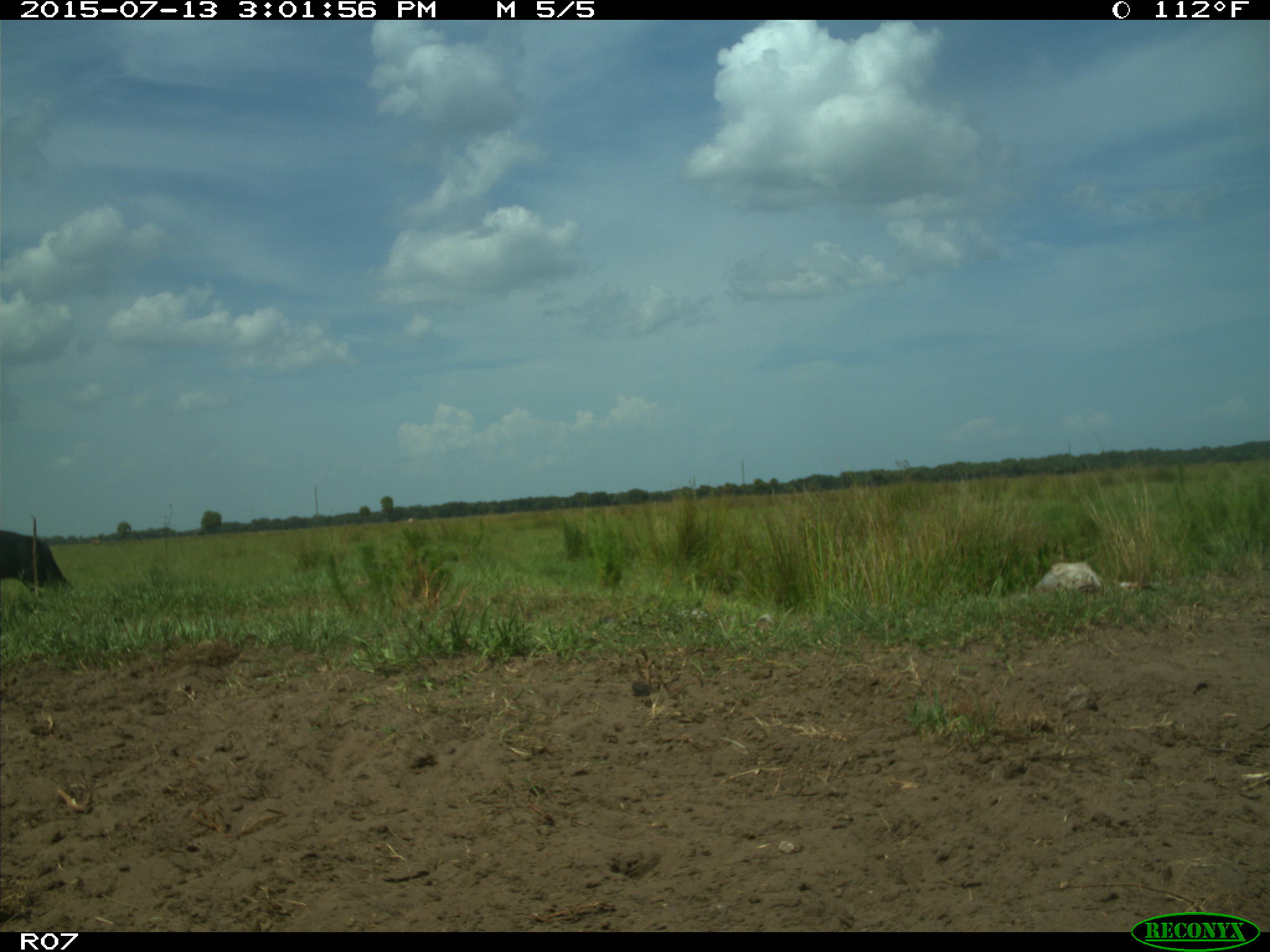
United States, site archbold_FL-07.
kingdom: Animalia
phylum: Chordata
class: Mammalia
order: Artiodactyla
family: Bovidae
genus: Bos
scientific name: Bos taurus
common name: domestic cow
Bos taurus (domestic cow).